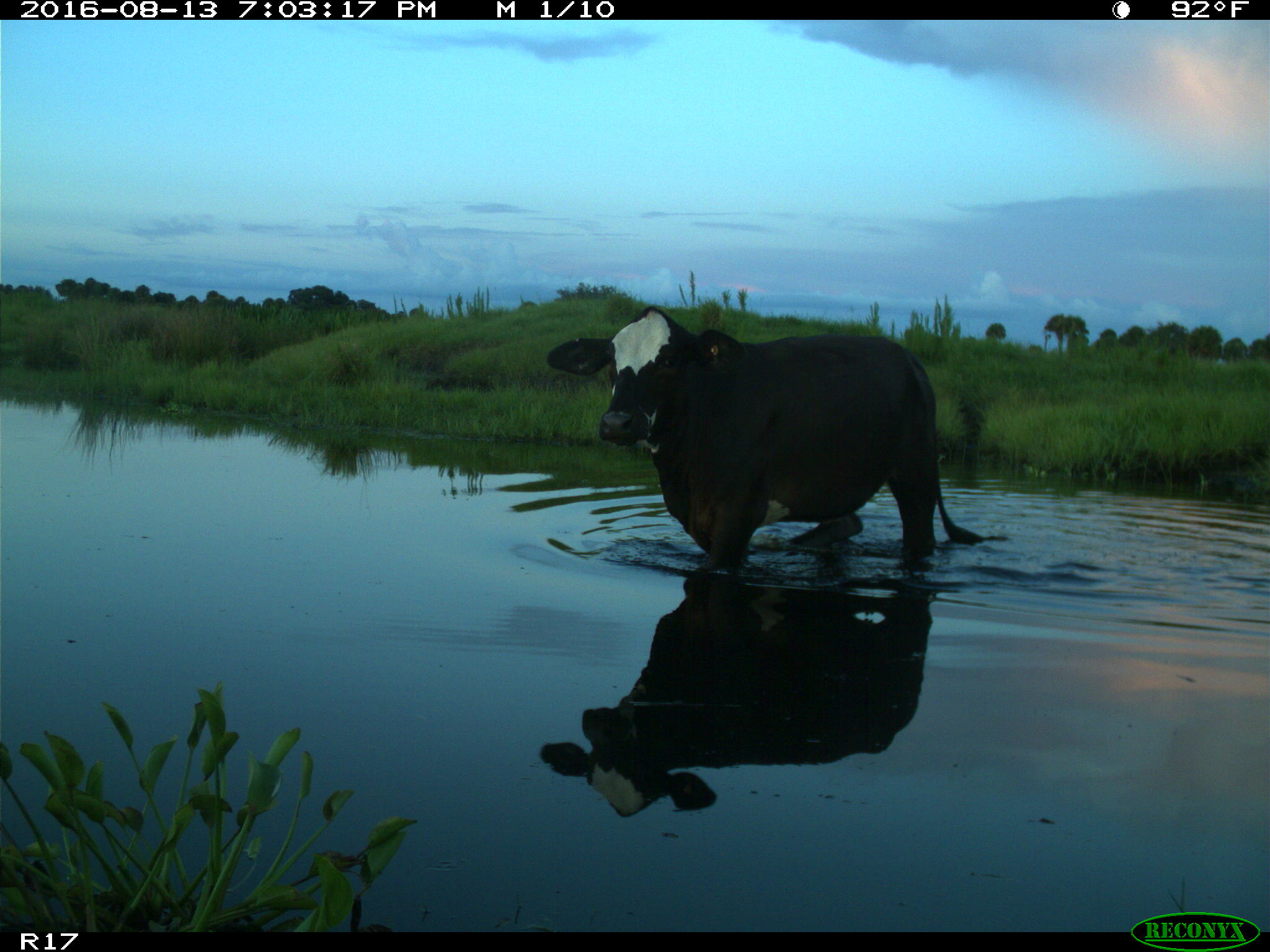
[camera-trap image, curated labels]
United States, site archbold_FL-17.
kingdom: Animalia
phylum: Chordata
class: Mammalia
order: Artiodactyla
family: Bovidae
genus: Bos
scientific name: Bos taurus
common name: domestic cow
Bos taurus (domestic cow).